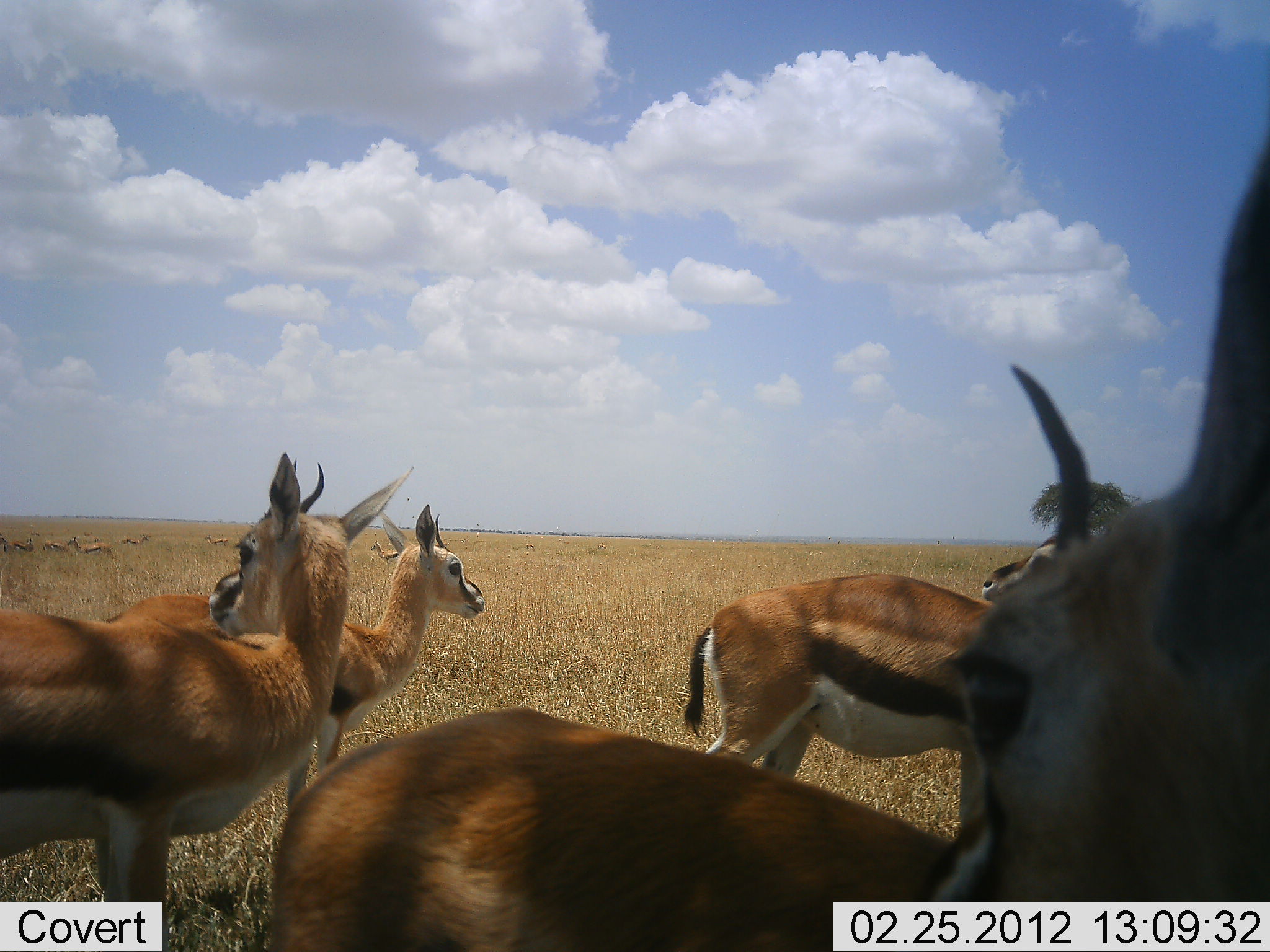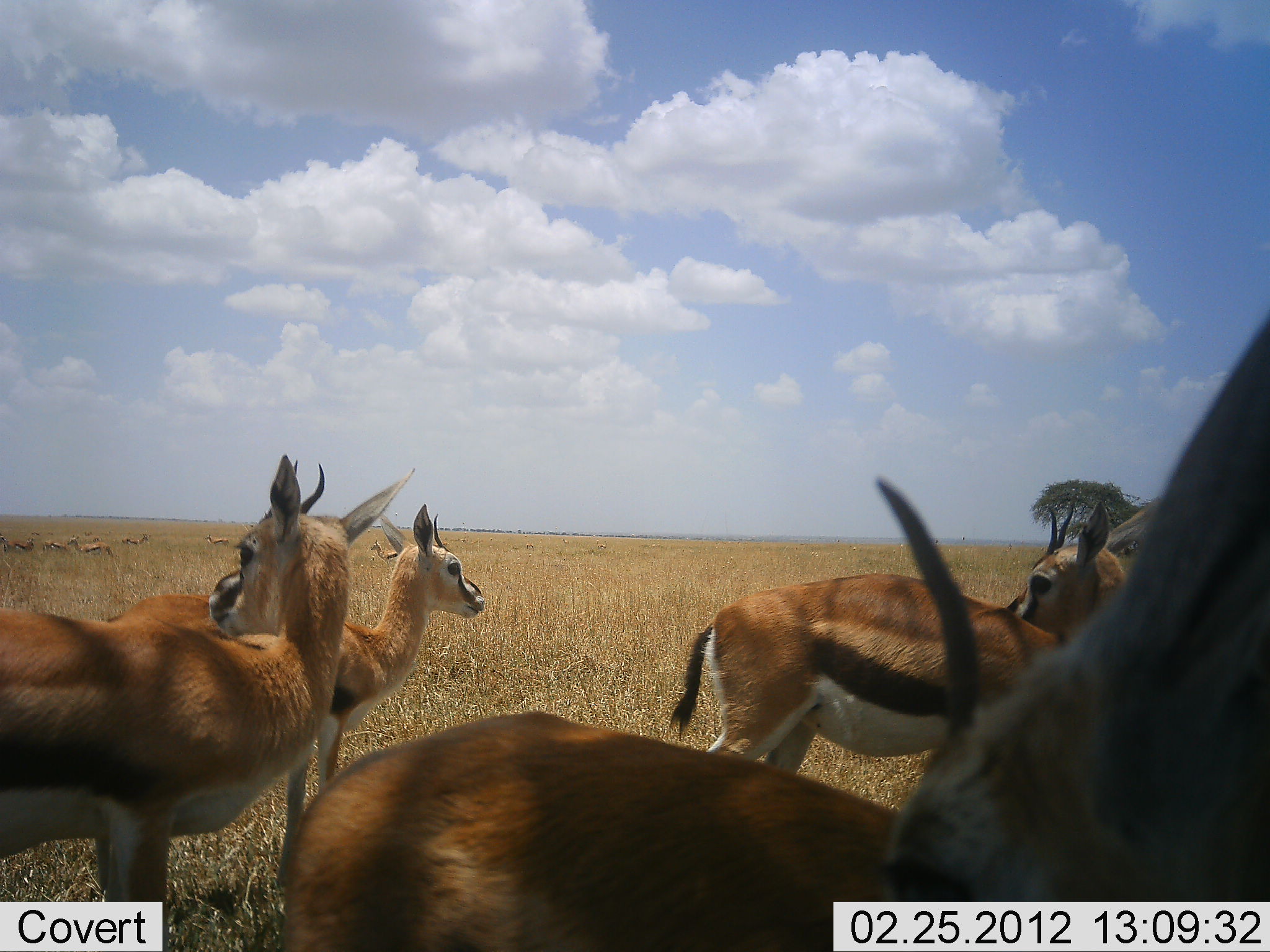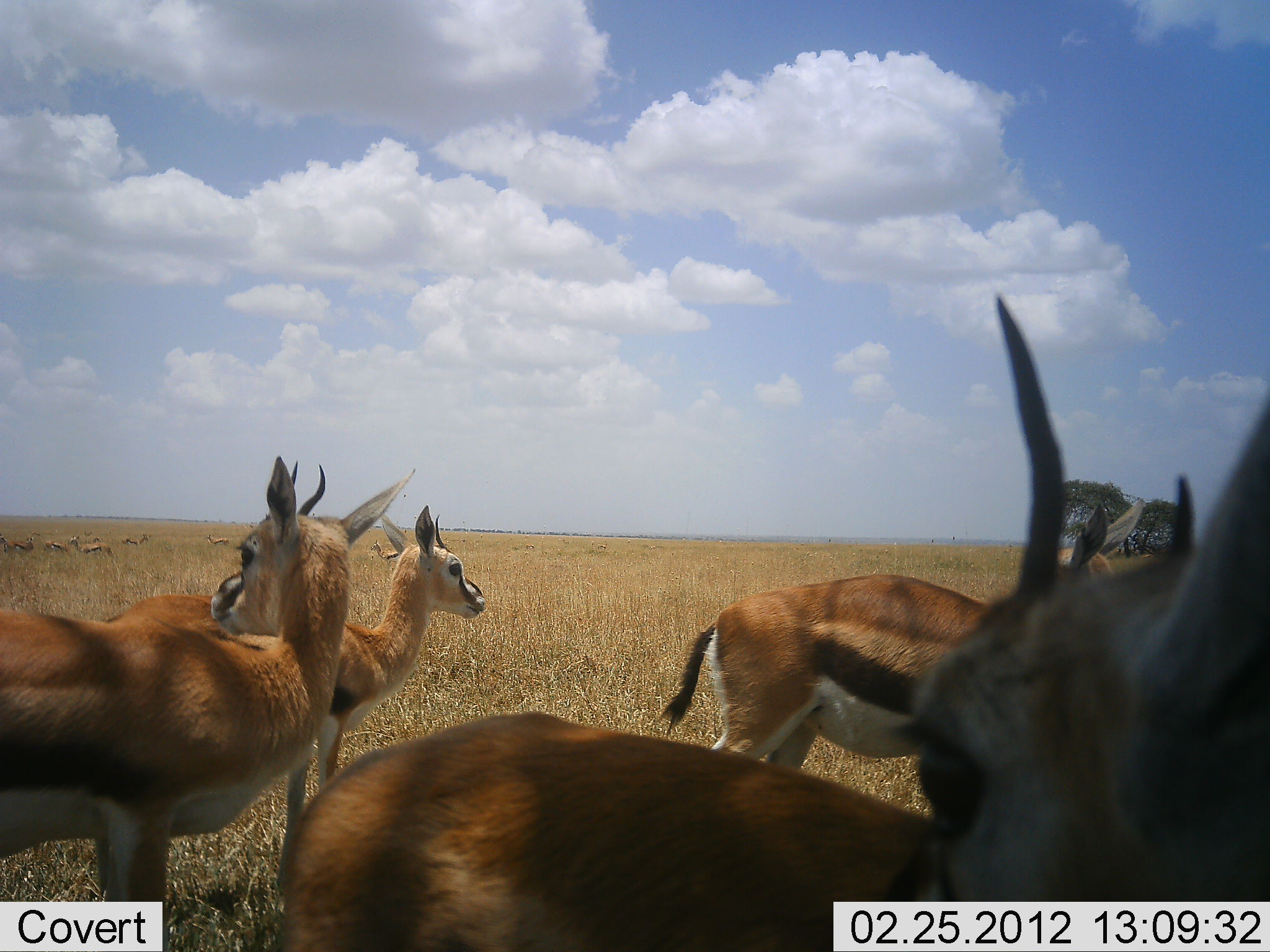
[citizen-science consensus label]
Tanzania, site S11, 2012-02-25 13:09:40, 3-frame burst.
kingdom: Animalia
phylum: Chordata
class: Mammalia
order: Artiodactyla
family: Bovidae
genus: Eudorcas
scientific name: Eudorcas thomsonii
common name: thomson's gazelle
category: gazellethomsons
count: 11-50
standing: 95%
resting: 9%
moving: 0%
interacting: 5%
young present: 5%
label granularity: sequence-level